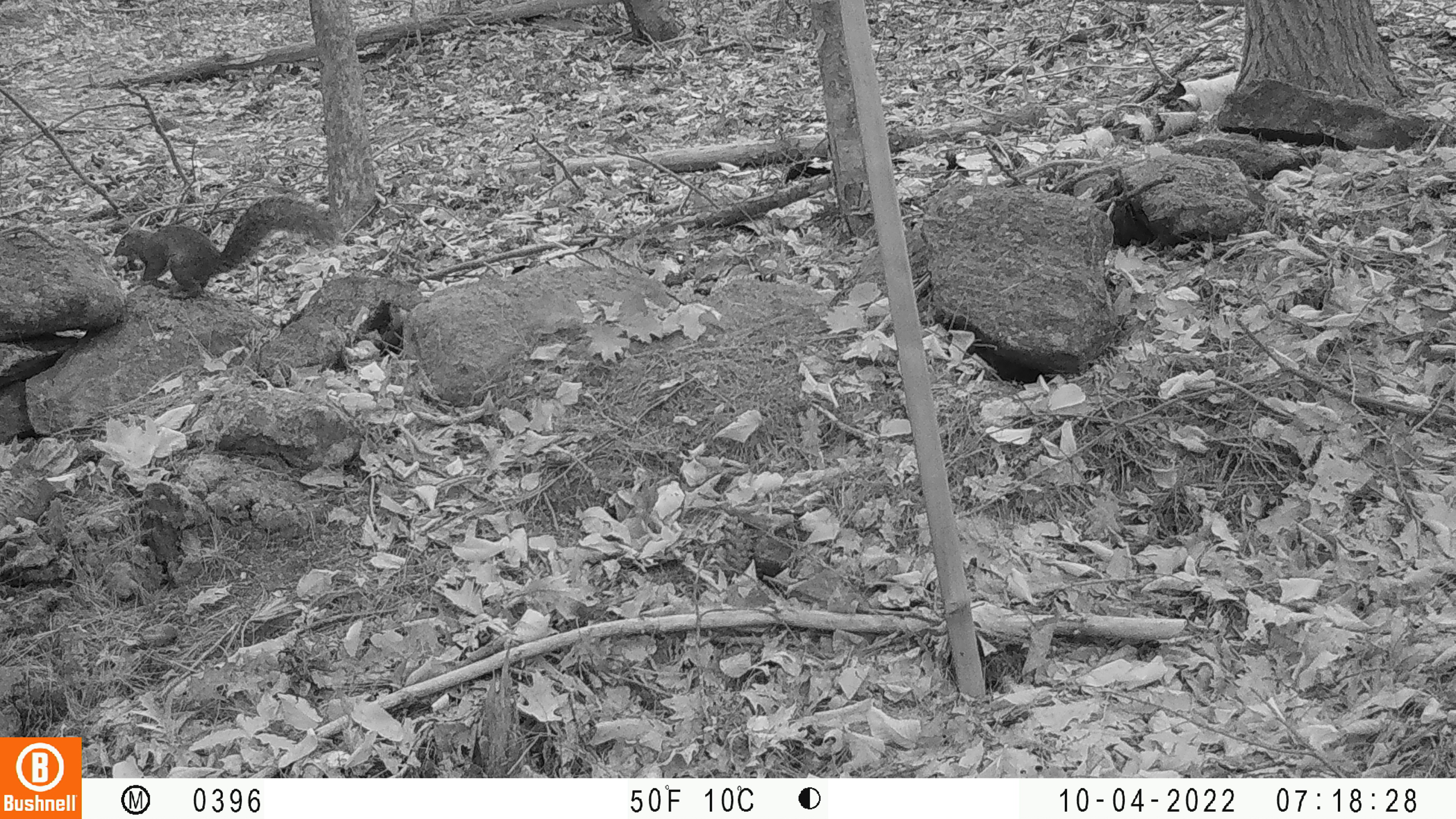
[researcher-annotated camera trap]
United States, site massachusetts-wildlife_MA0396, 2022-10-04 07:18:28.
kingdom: Animalia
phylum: Chordata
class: Mammalia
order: Rodentia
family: Sciuridae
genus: Sciurus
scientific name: Sciurus carolinensis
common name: gray squirrel